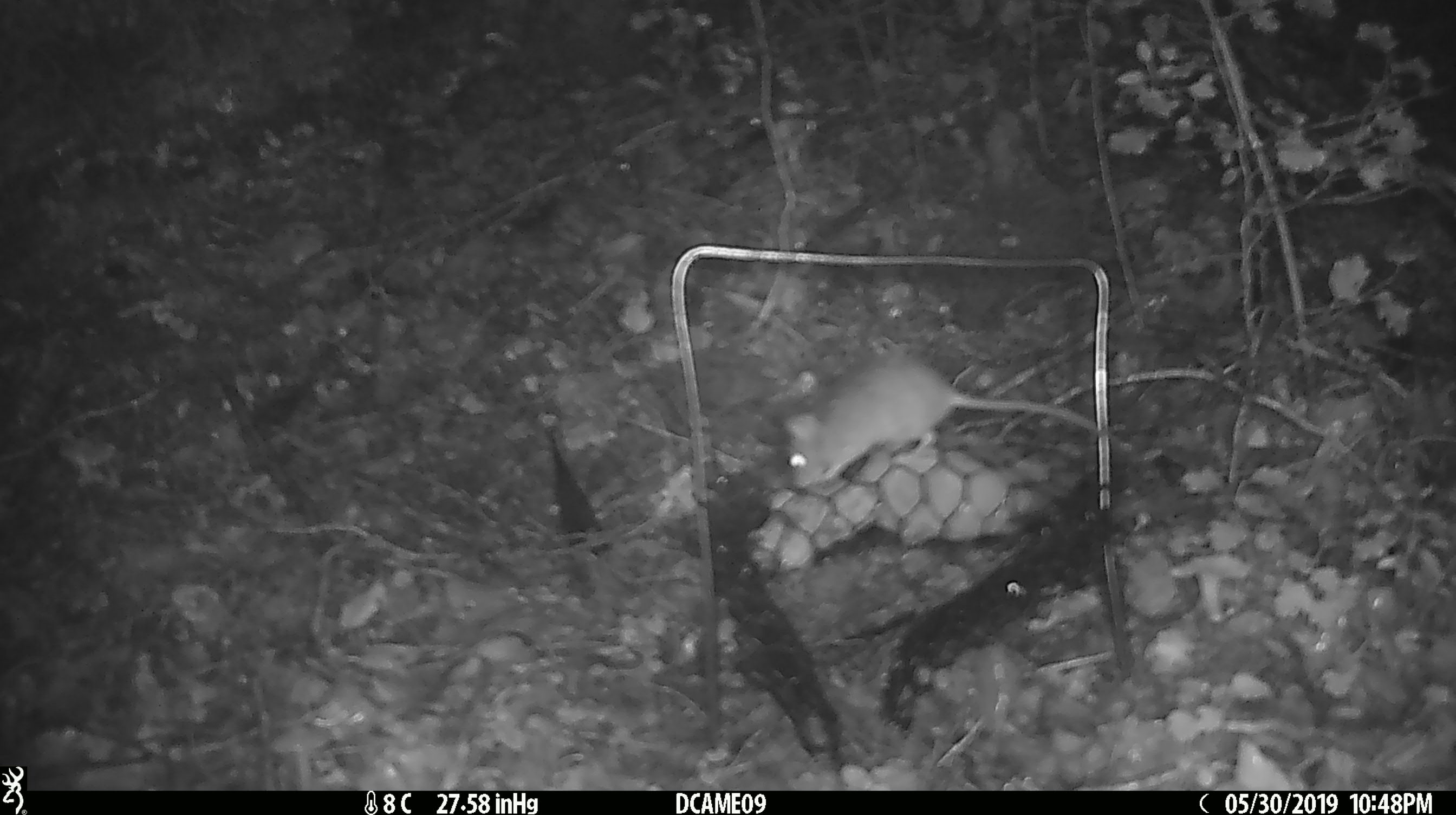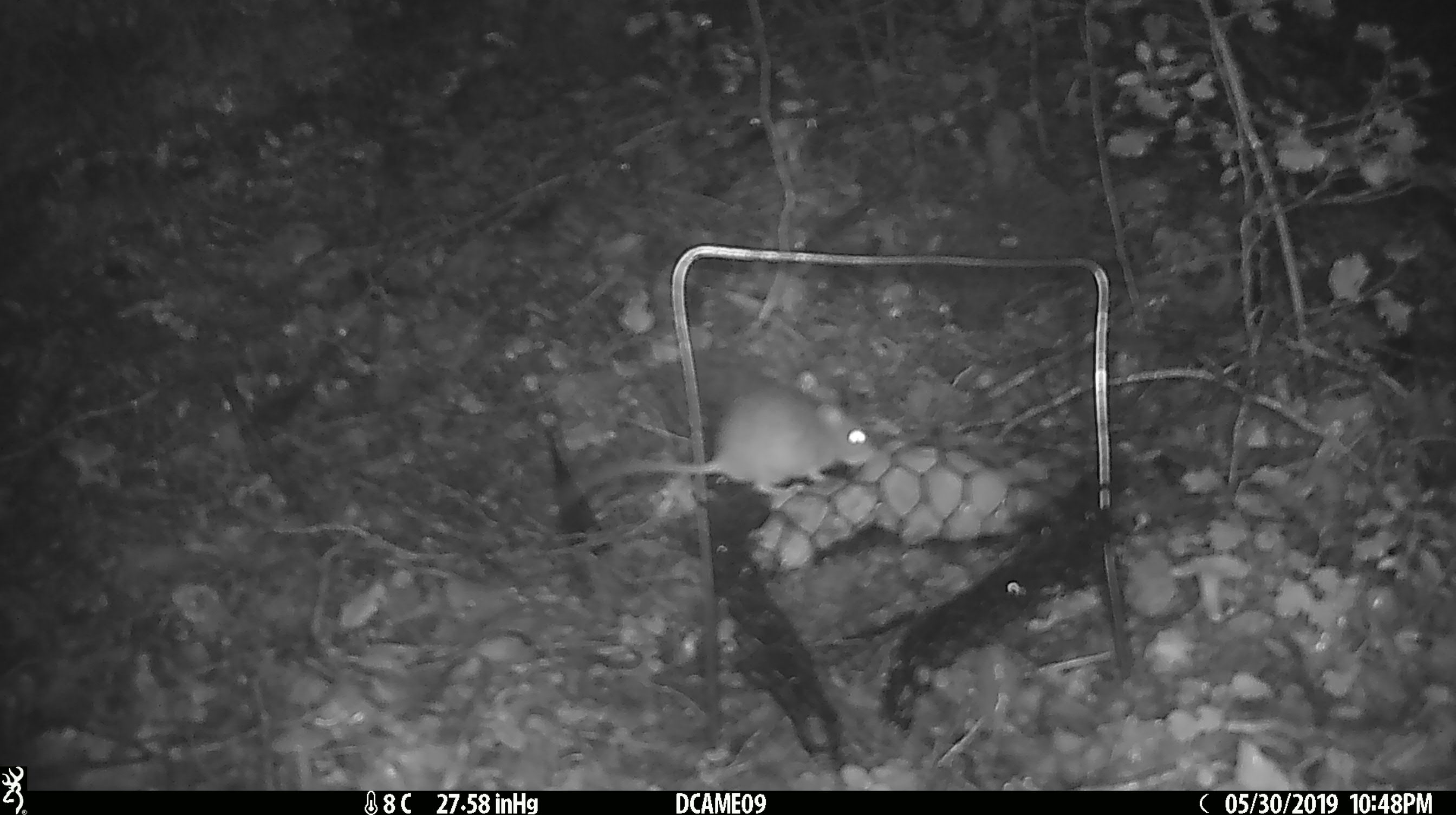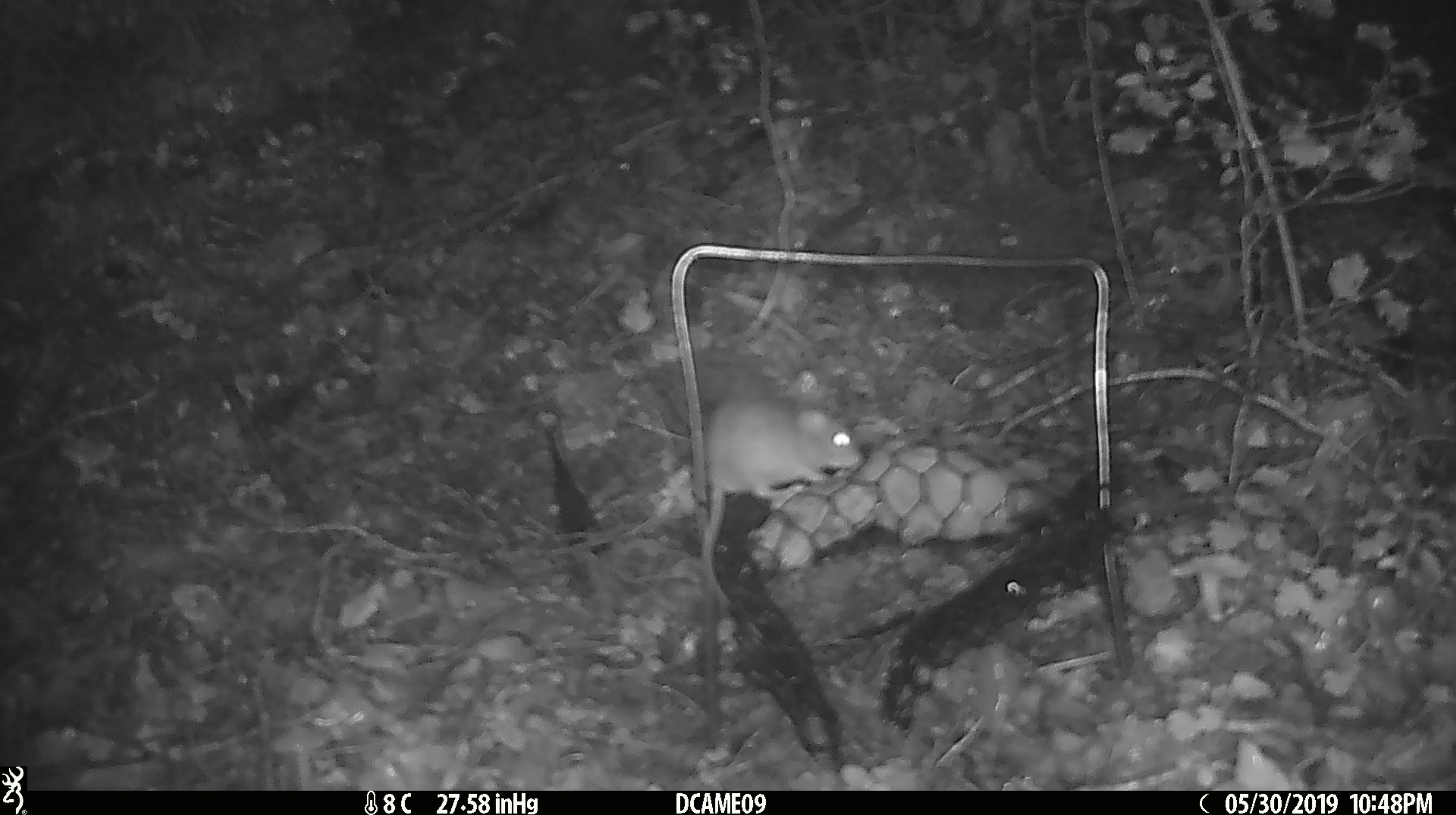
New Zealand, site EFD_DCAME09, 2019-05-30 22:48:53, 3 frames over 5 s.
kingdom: Animalia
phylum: Chordata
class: Mammalia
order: Rodentia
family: Muridae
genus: Mus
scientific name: Mus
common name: mouse